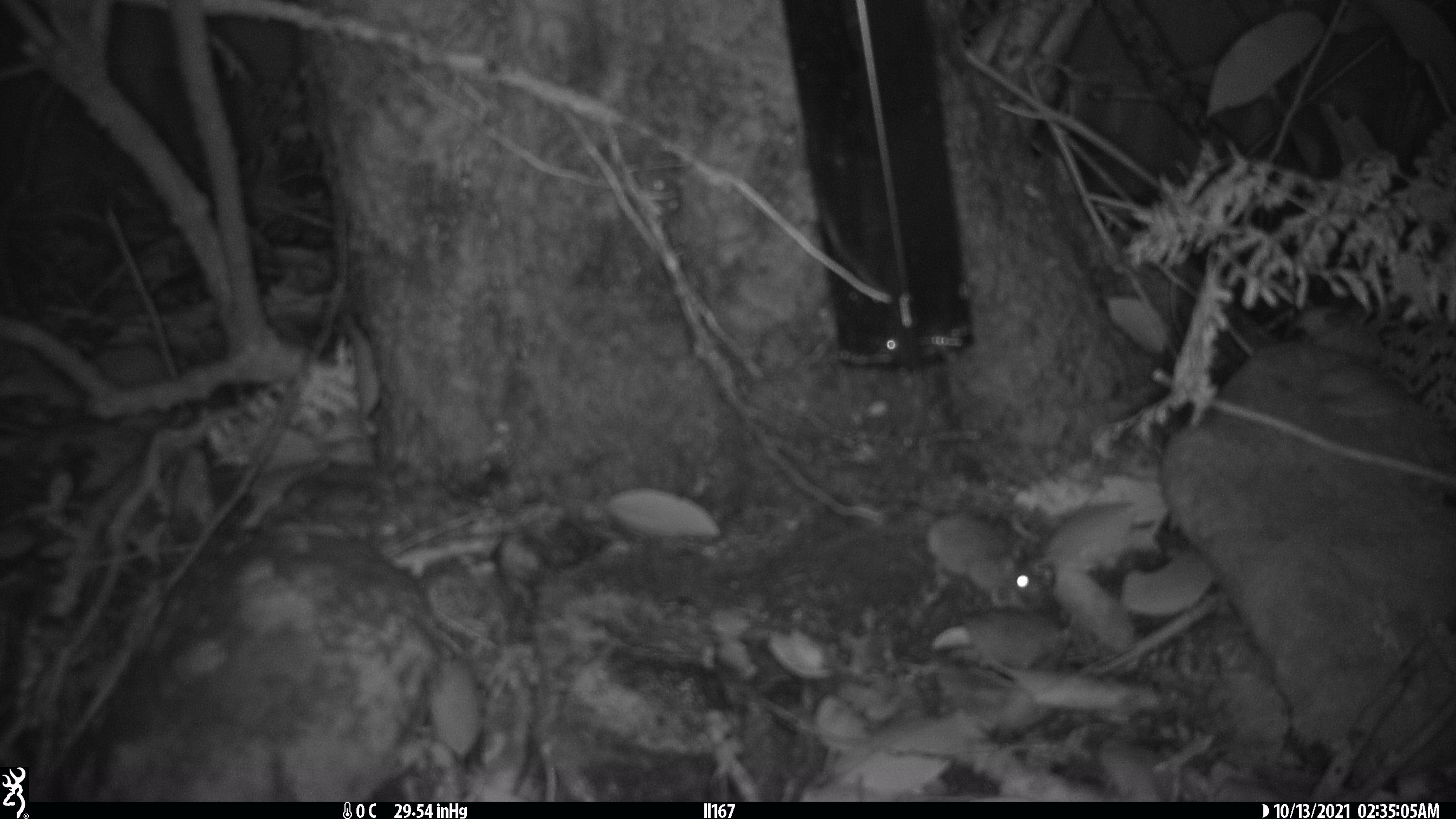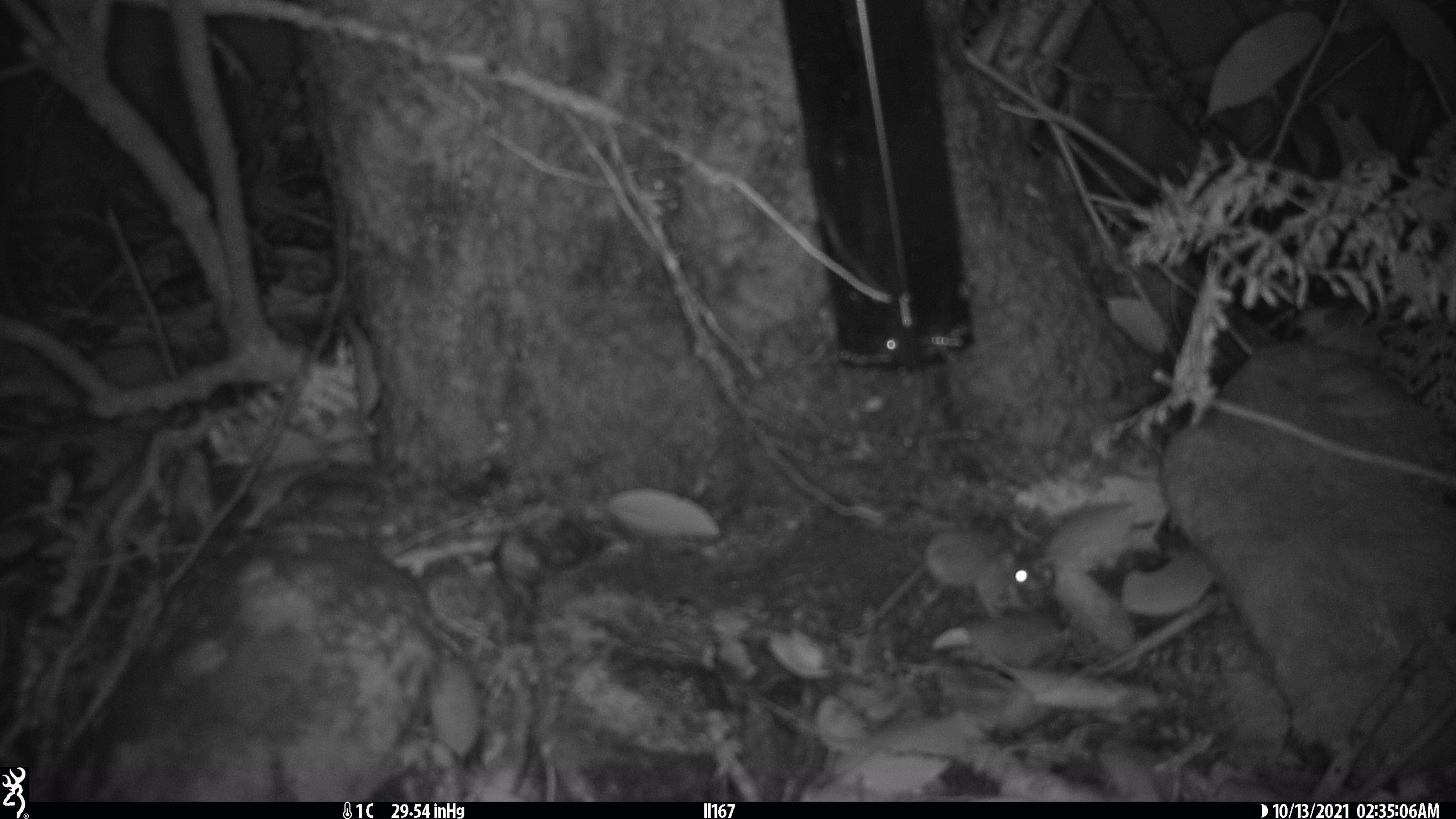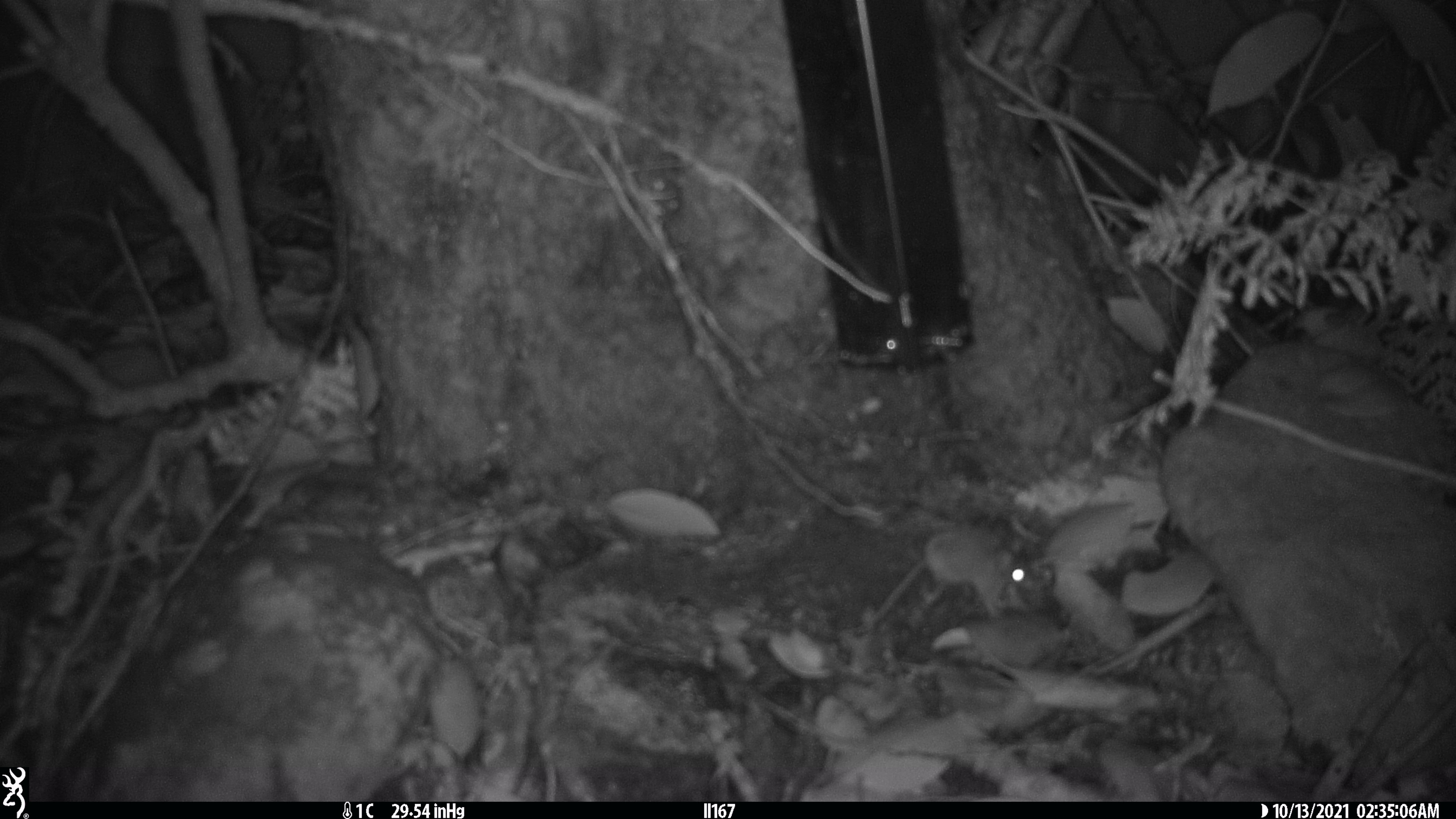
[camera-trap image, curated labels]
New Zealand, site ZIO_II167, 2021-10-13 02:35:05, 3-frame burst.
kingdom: Animalia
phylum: Chordata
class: Mammalia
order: Rodentia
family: Muridae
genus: Mus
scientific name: Mus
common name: mouse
Mouse (Mus).